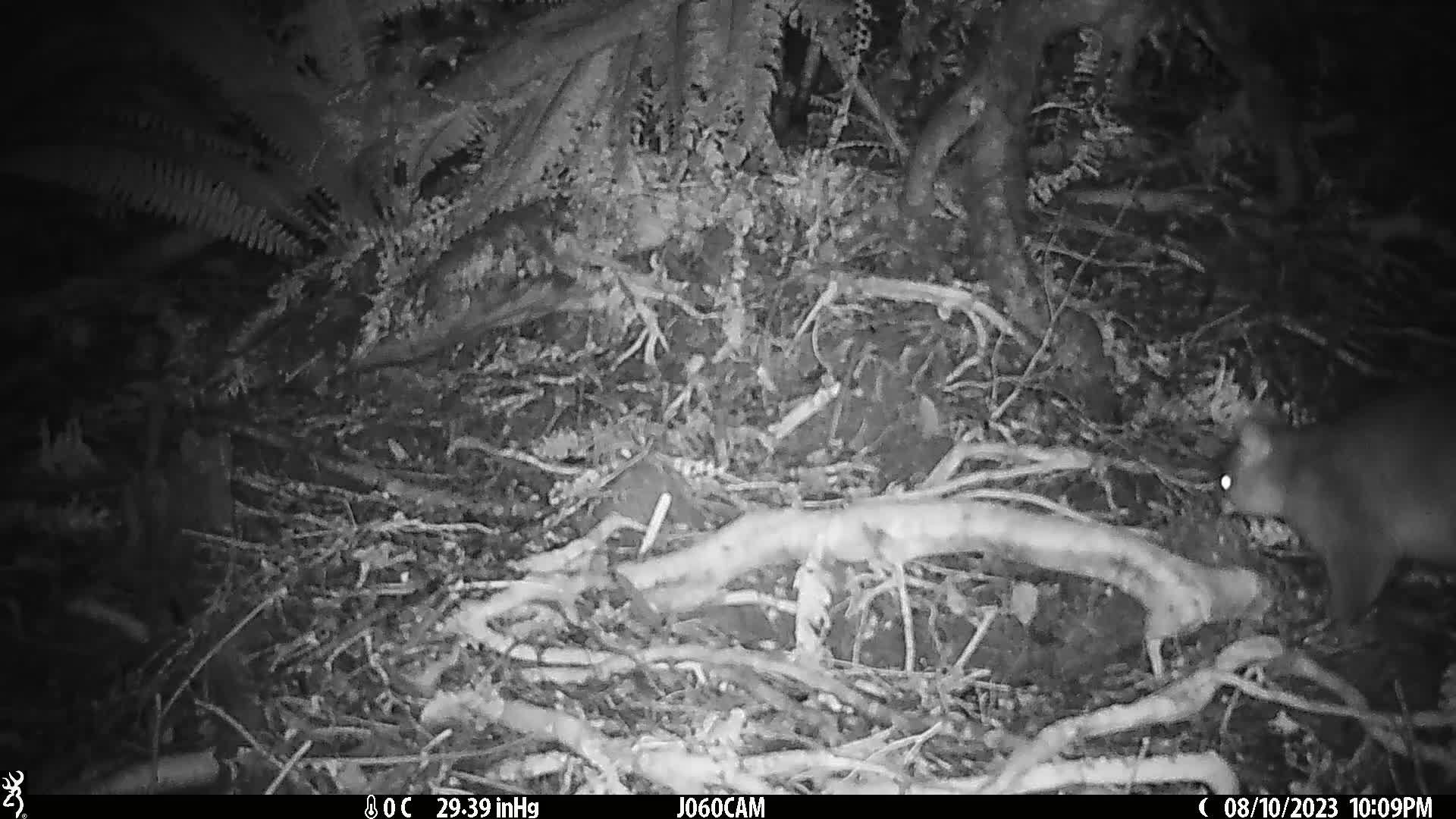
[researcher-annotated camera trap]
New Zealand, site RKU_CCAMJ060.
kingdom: Animalia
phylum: Chordata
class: Mammalia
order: Diprotodontia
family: Phalangeridae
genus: Trichosurus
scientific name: Trichosurus vulpecula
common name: common brushtail possum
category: possum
Possum (common brushtail possum) (Trichosurus vulpecula).